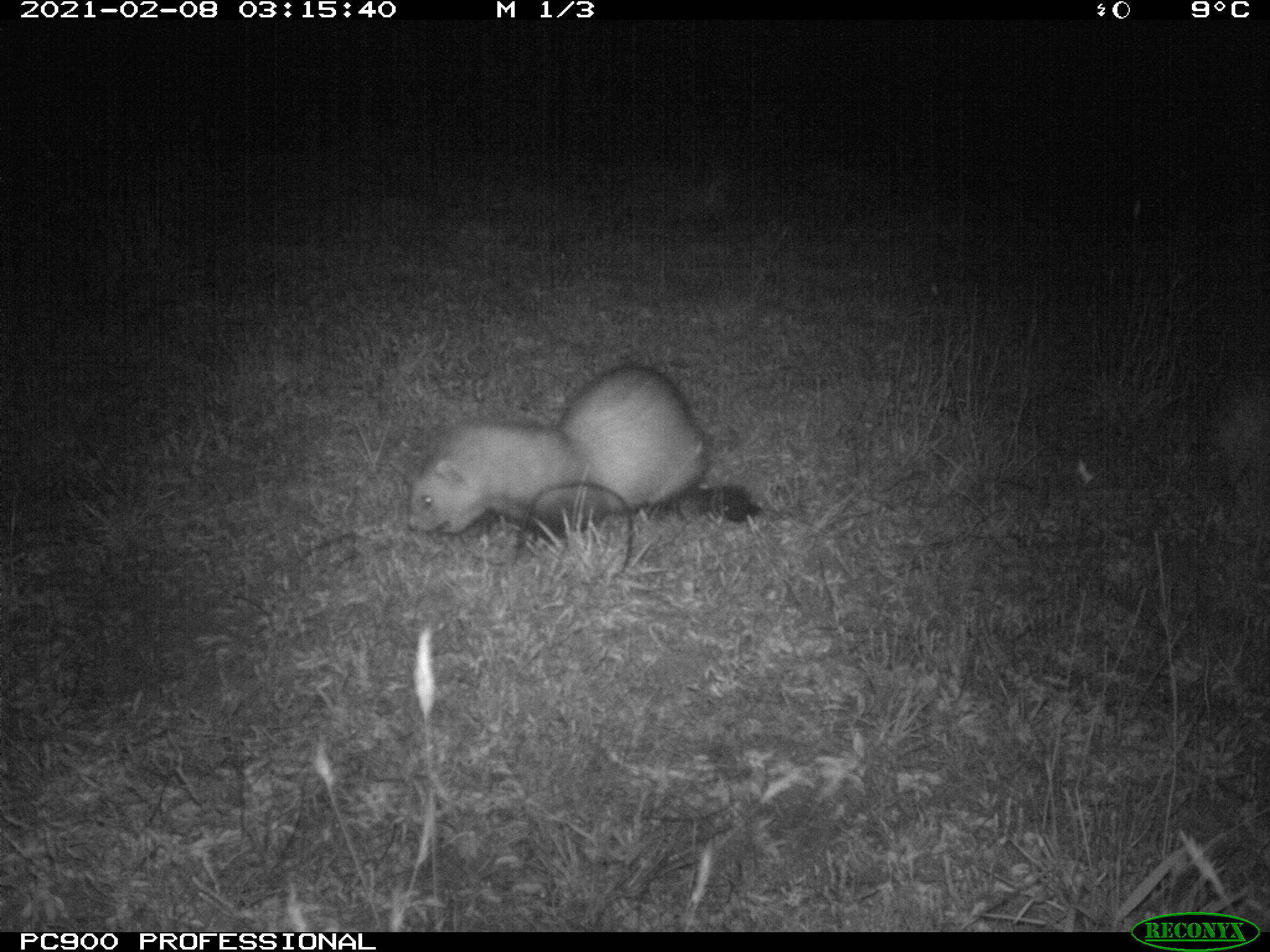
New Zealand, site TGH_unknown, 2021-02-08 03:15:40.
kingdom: Animalia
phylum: Chordata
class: Mammalia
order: Carnivora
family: Mustelidae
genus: Mustela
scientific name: Mustela furo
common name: ferret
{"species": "ferret (Mustela furo)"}